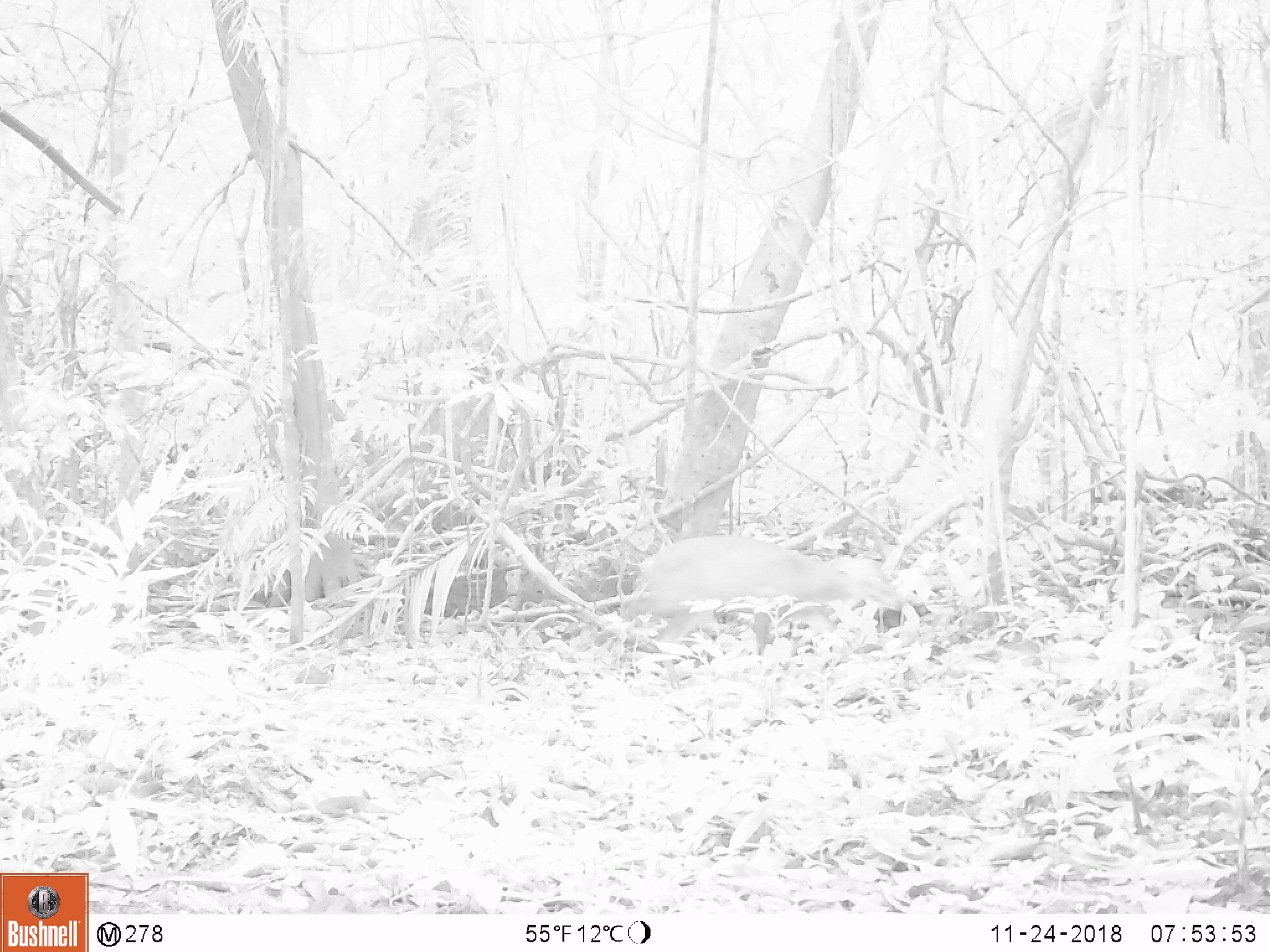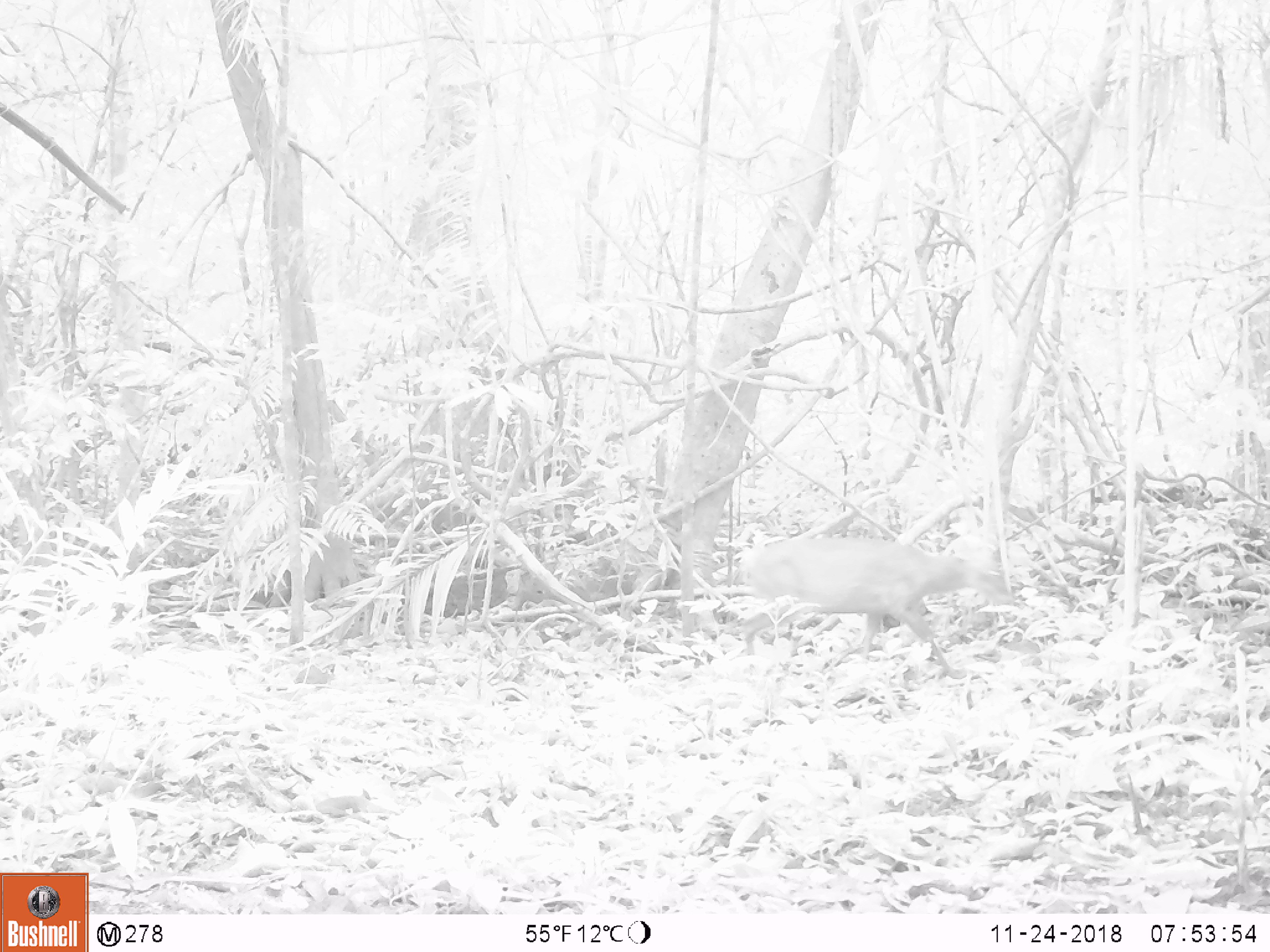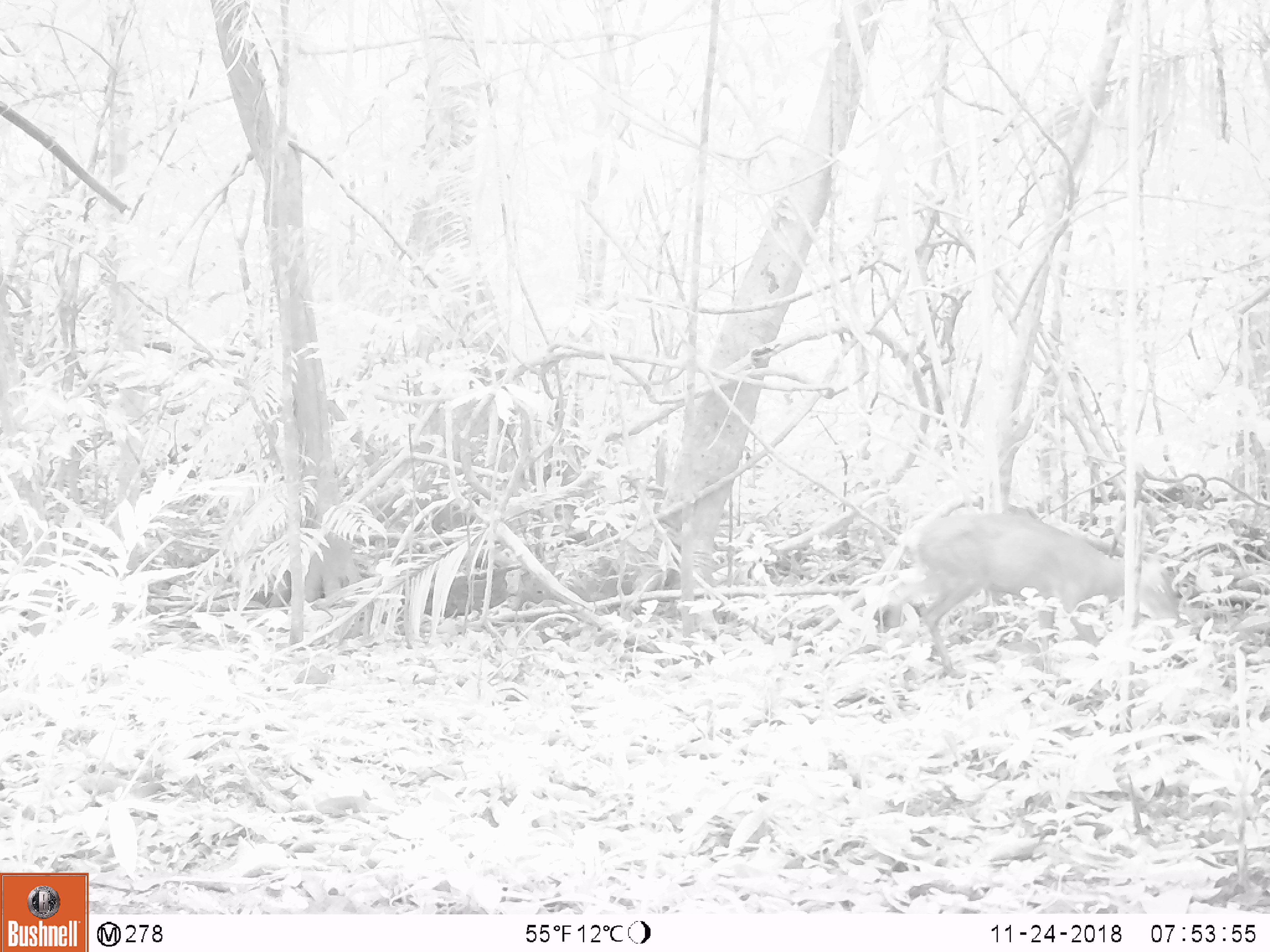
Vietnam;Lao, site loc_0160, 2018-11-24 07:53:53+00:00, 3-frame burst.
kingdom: Animalia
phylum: Chordata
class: Mammalia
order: Artiodactyla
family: Cervidae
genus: Muntiacus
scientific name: Muntiacus rooseveltorum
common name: roosevelt's muntjac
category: roosevelts muntjac group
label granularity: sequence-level